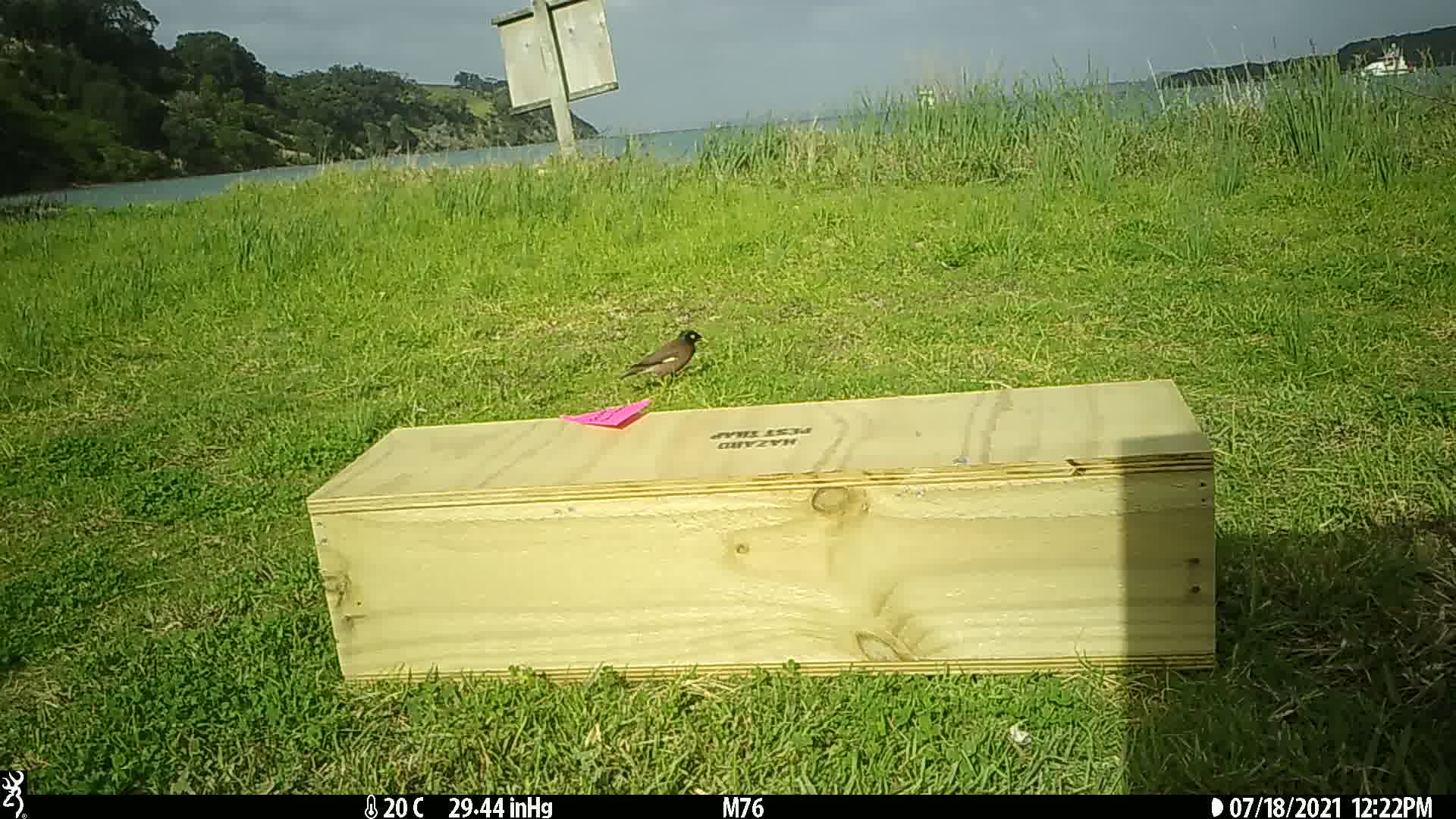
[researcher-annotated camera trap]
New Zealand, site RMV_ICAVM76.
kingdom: Animalia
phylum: Chordata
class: Aves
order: Passeriformes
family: Sturnidae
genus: Acridotheres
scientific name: Acridotheres tristis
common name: common myna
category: myna